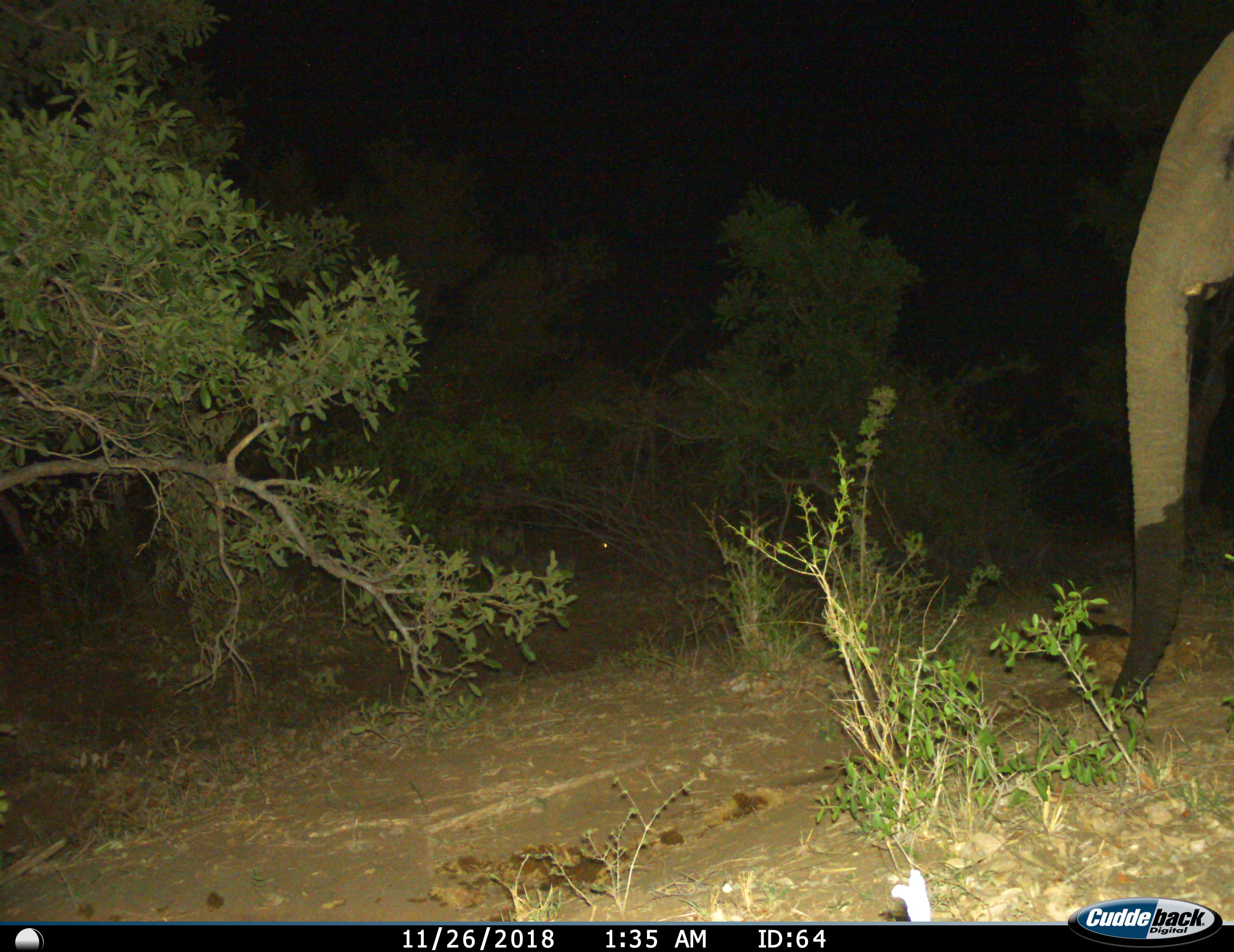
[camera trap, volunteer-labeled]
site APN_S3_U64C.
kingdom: Animalia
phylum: Chordata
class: Mammalia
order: Proboscidea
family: Elephantidae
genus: Loxodonta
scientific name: Loxodonta africana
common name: african bush elephant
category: elephant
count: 1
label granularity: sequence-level